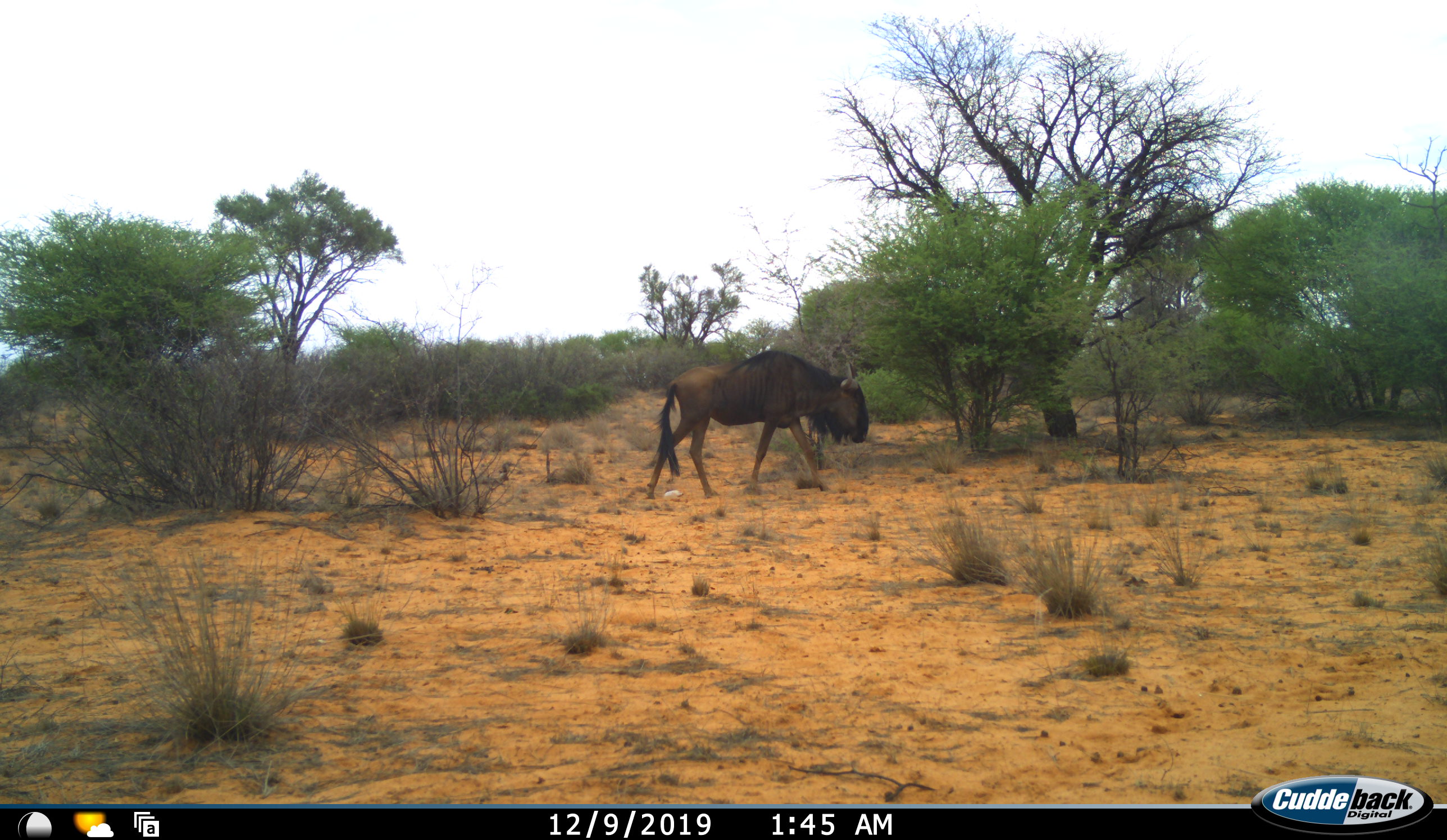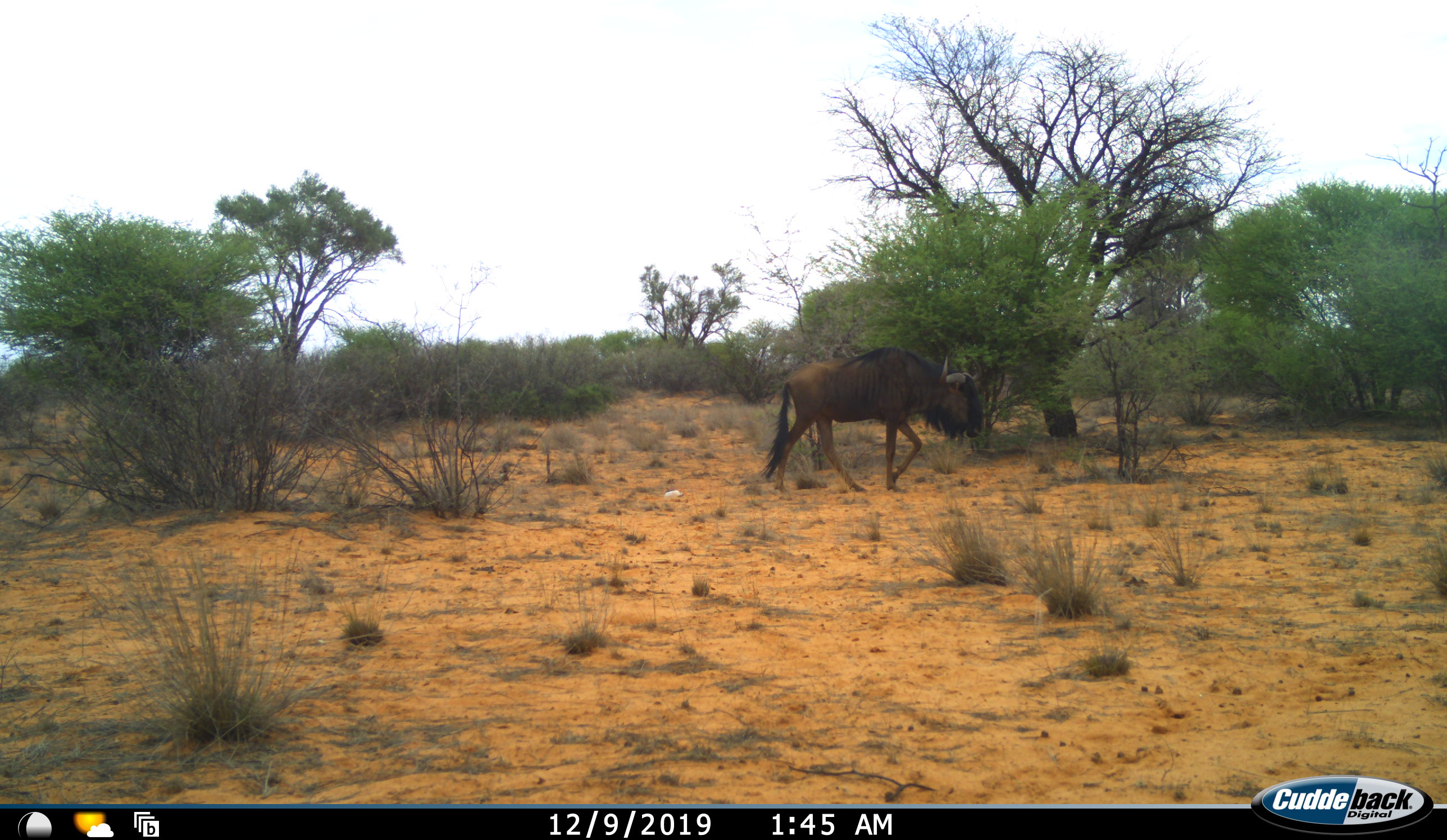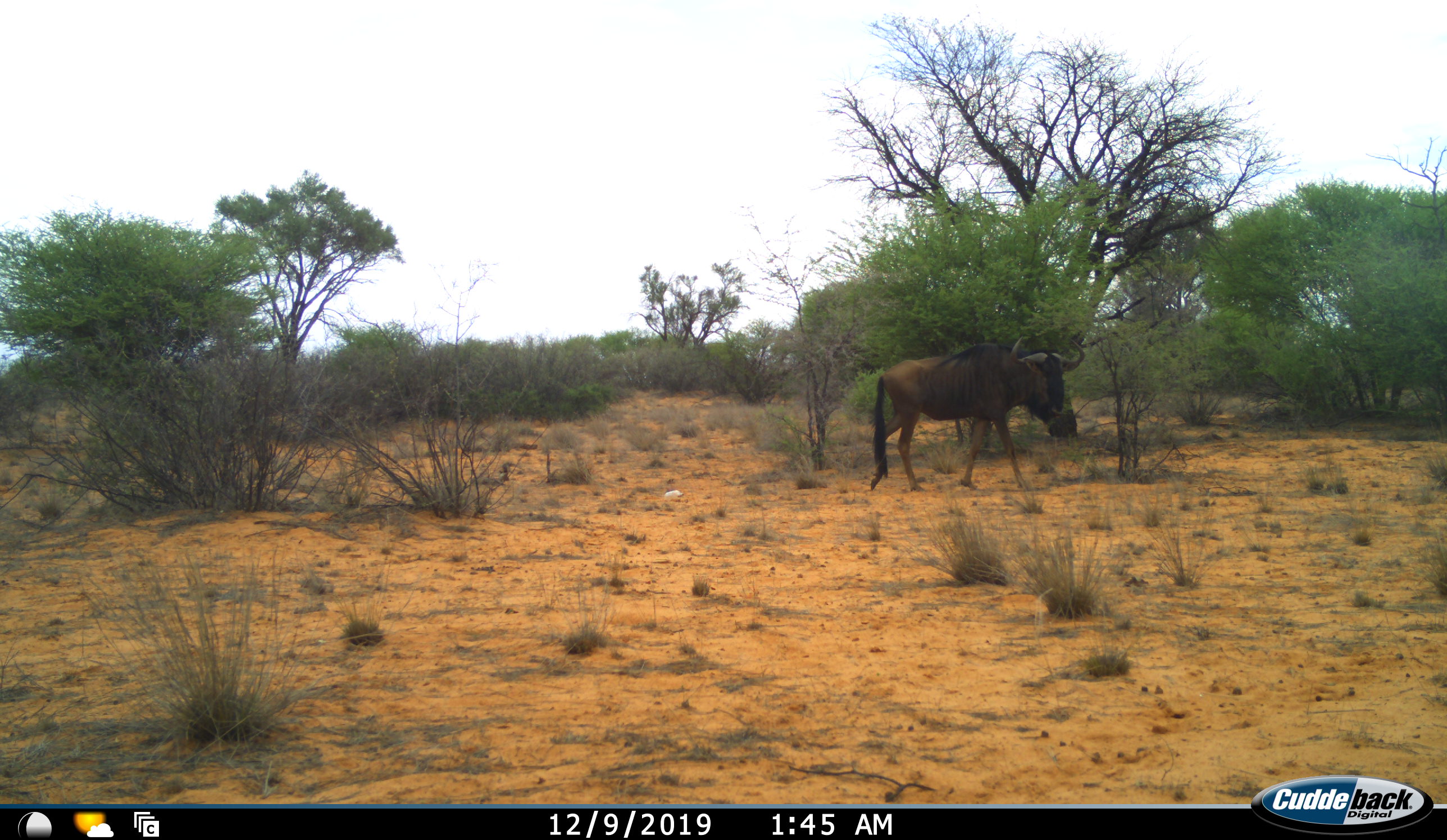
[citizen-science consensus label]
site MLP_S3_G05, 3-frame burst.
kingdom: Animalia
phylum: Chordata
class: Mammalia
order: Artiodactyla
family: Bovidae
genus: Connochaetes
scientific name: Connochaetes taurinus taurinus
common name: blue wildebeest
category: wildebeestblue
Wildebeestblue (blue wildebeest) (Connochaetes taurinus taurinus), count 1. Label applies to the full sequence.